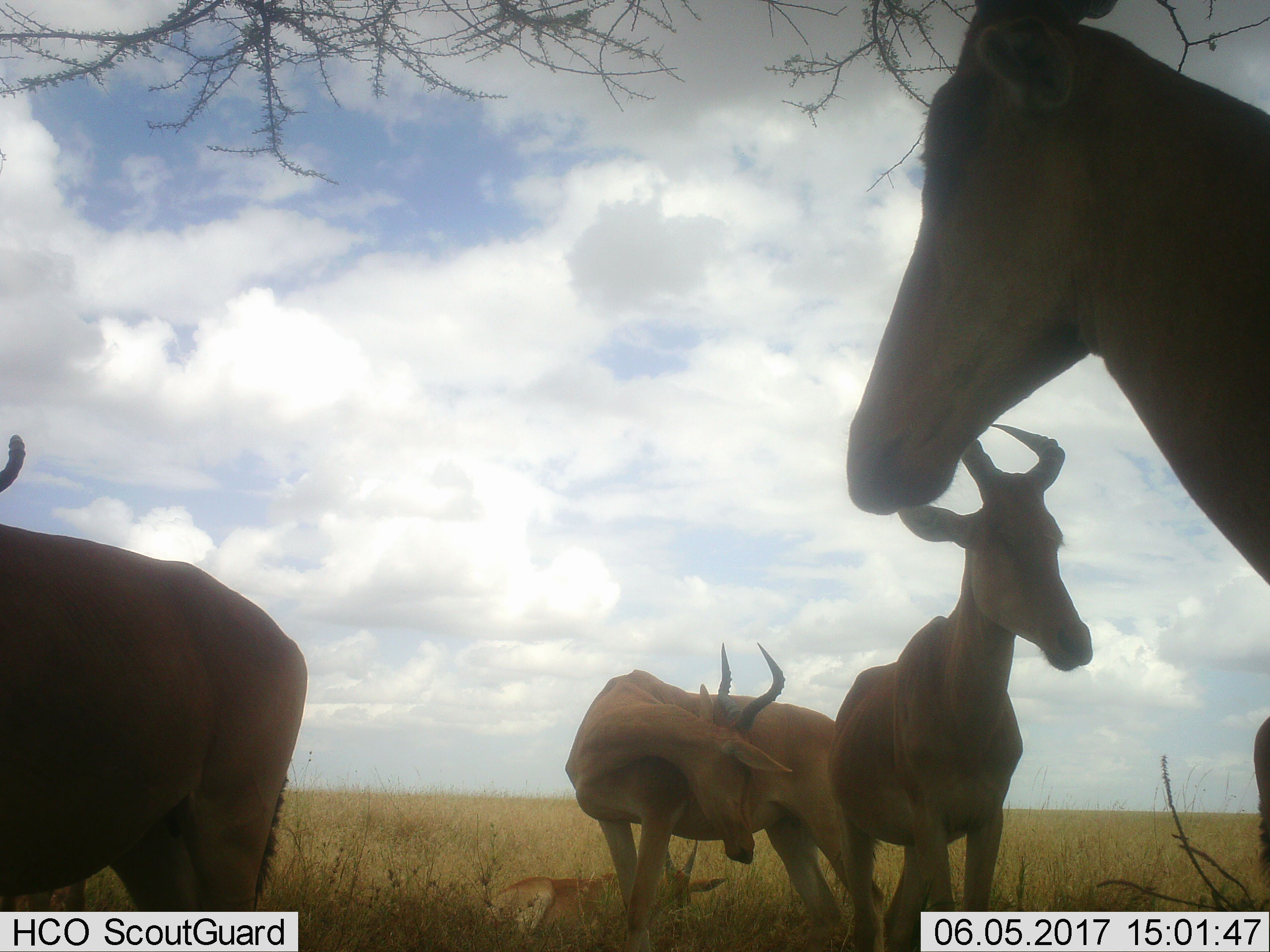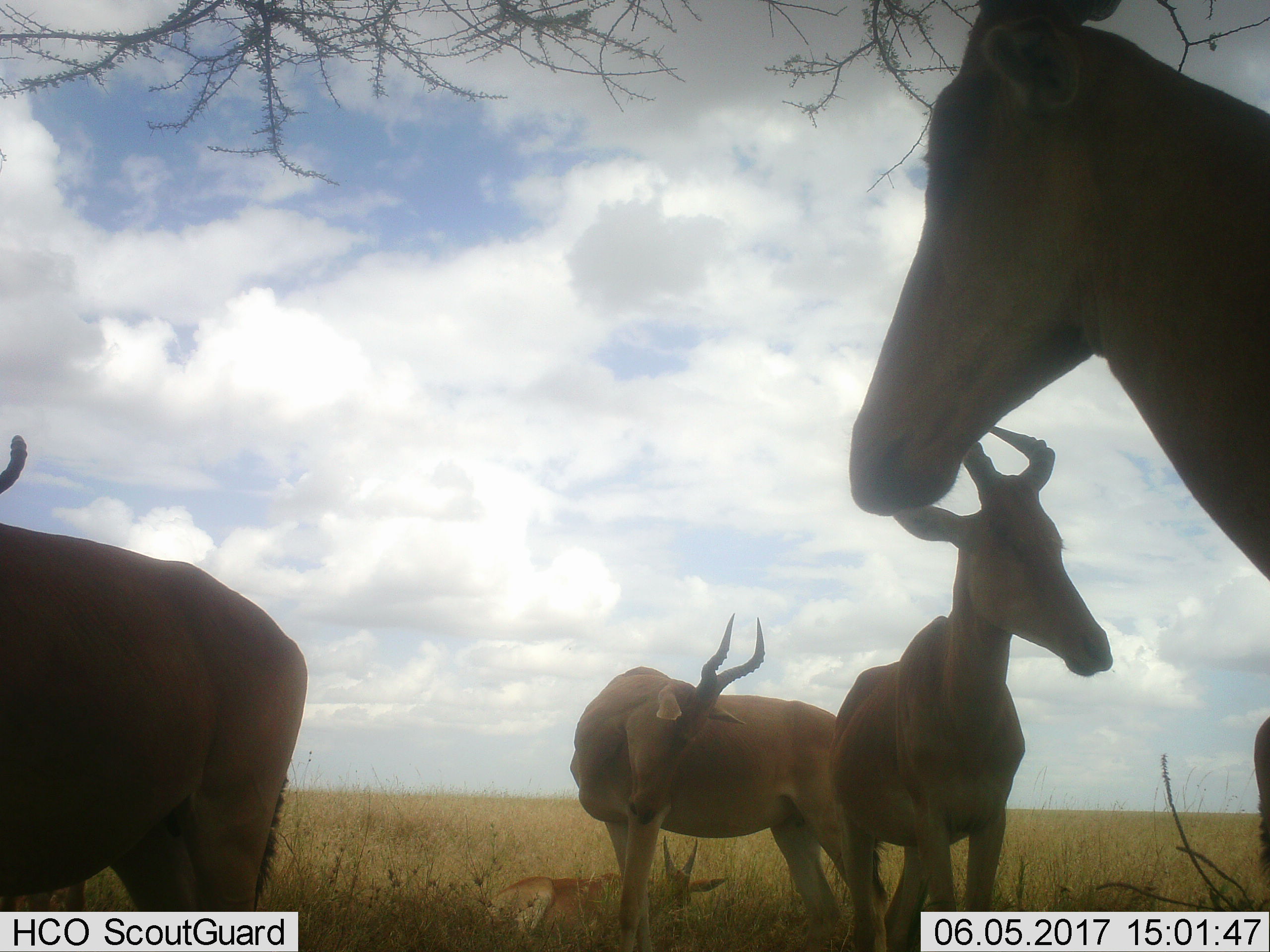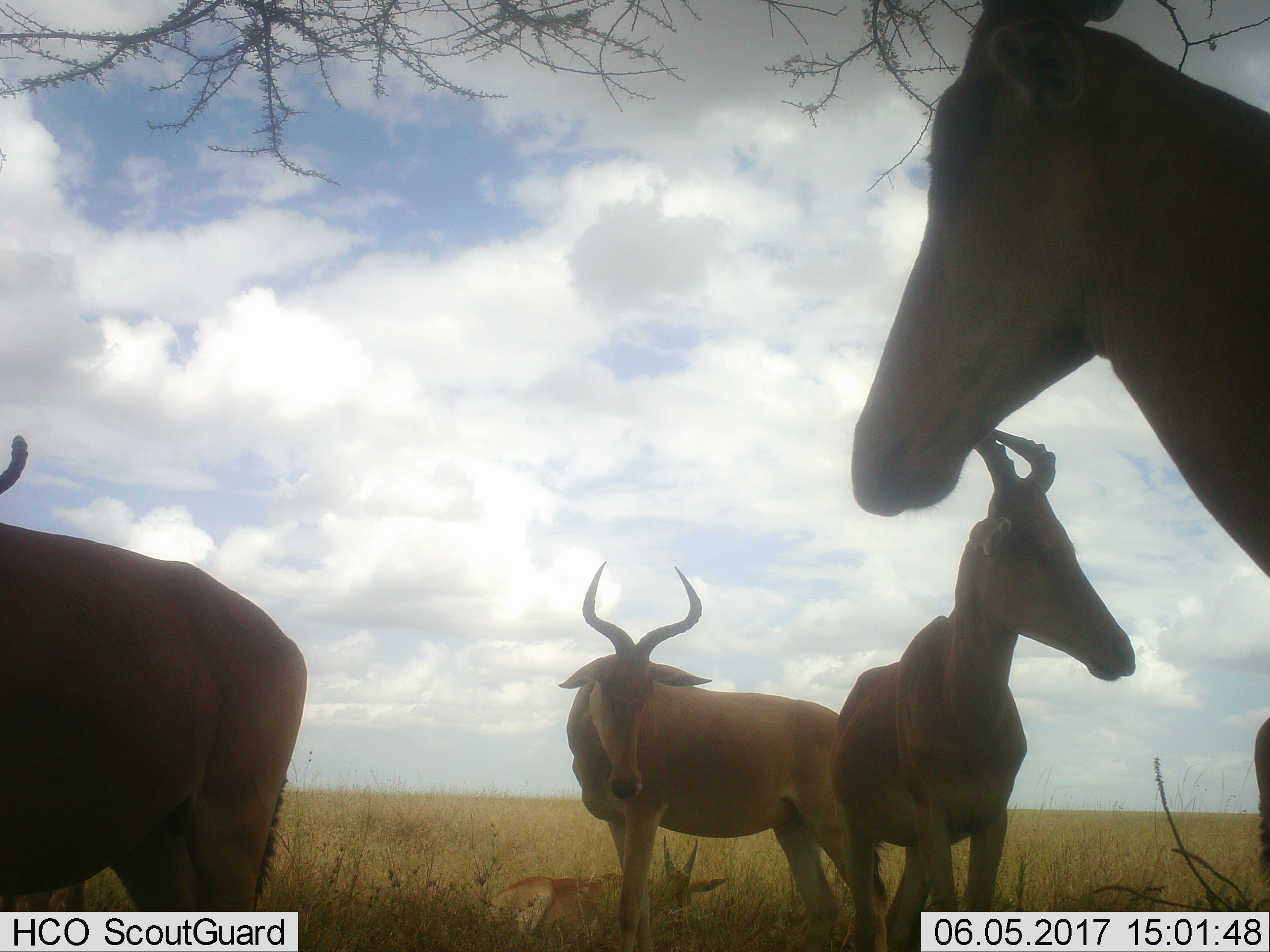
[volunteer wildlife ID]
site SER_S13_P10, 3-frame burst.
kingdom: Animalia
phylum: Chordata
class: Mammalia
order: Artiodactyla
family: Bovidae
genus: Alcelaphus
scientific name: Alcelaphus buselaphus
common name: hartebeest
Hartebeest (Alcelaphus buselaphus), count 6. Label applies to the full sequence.